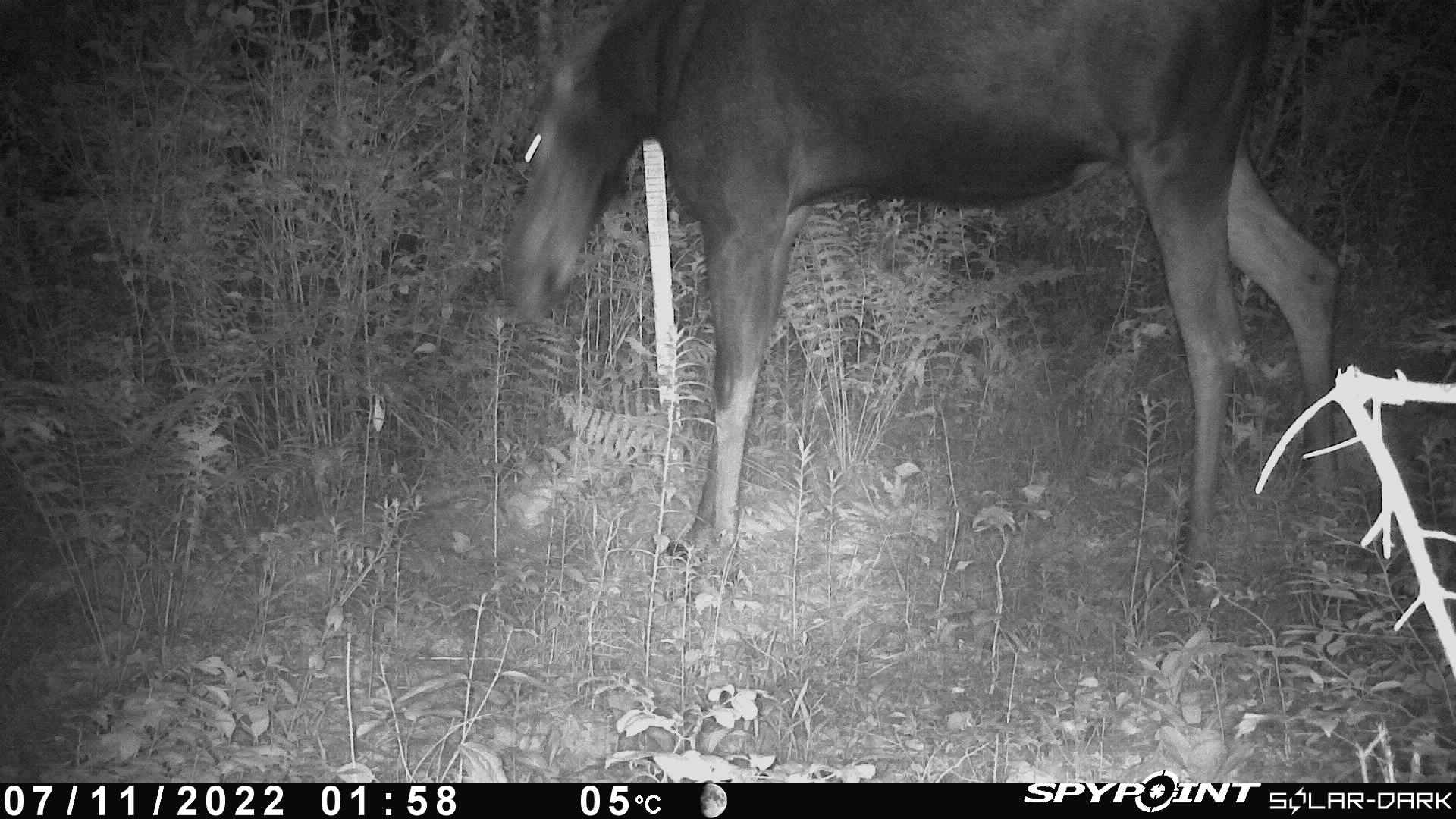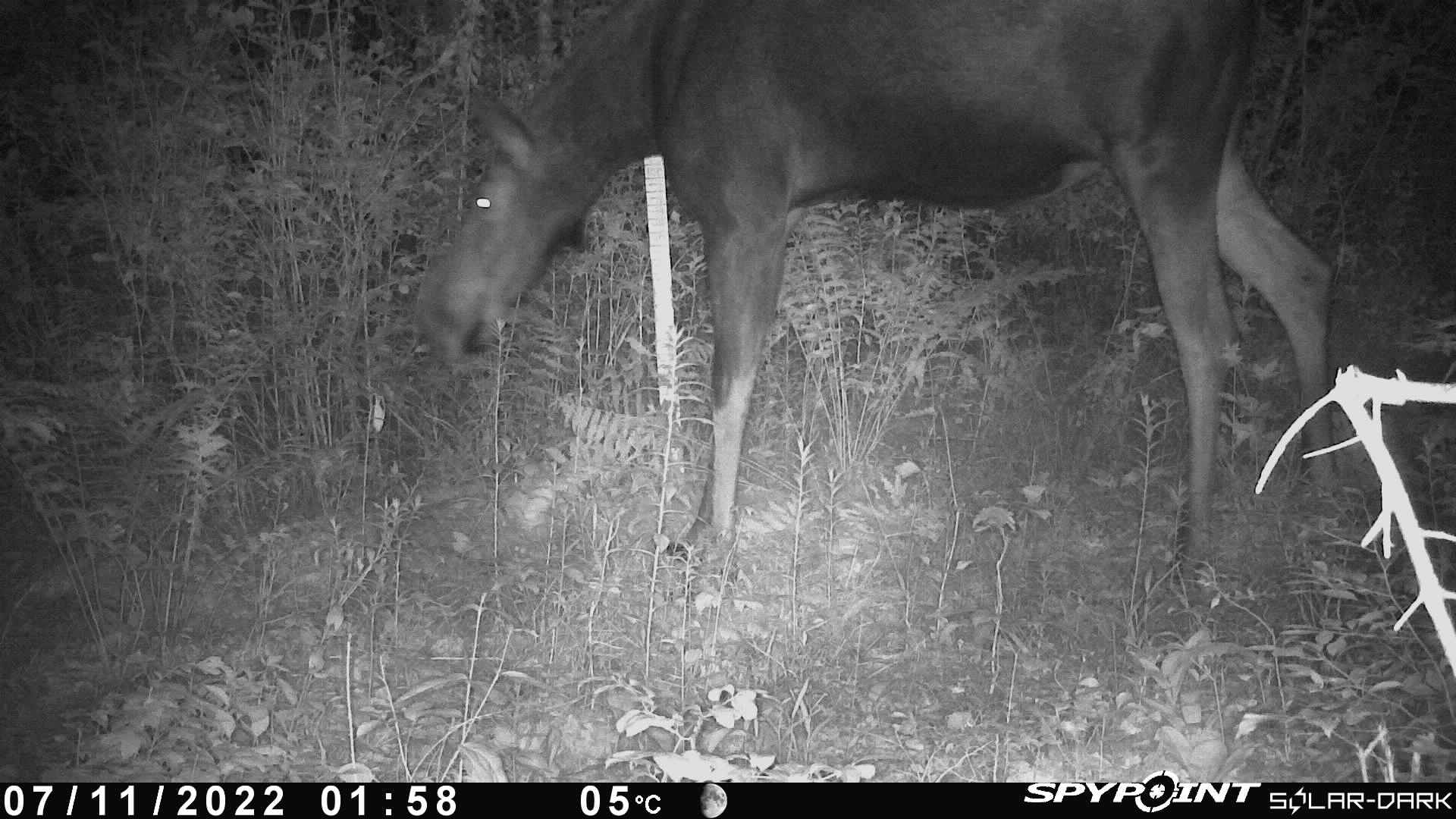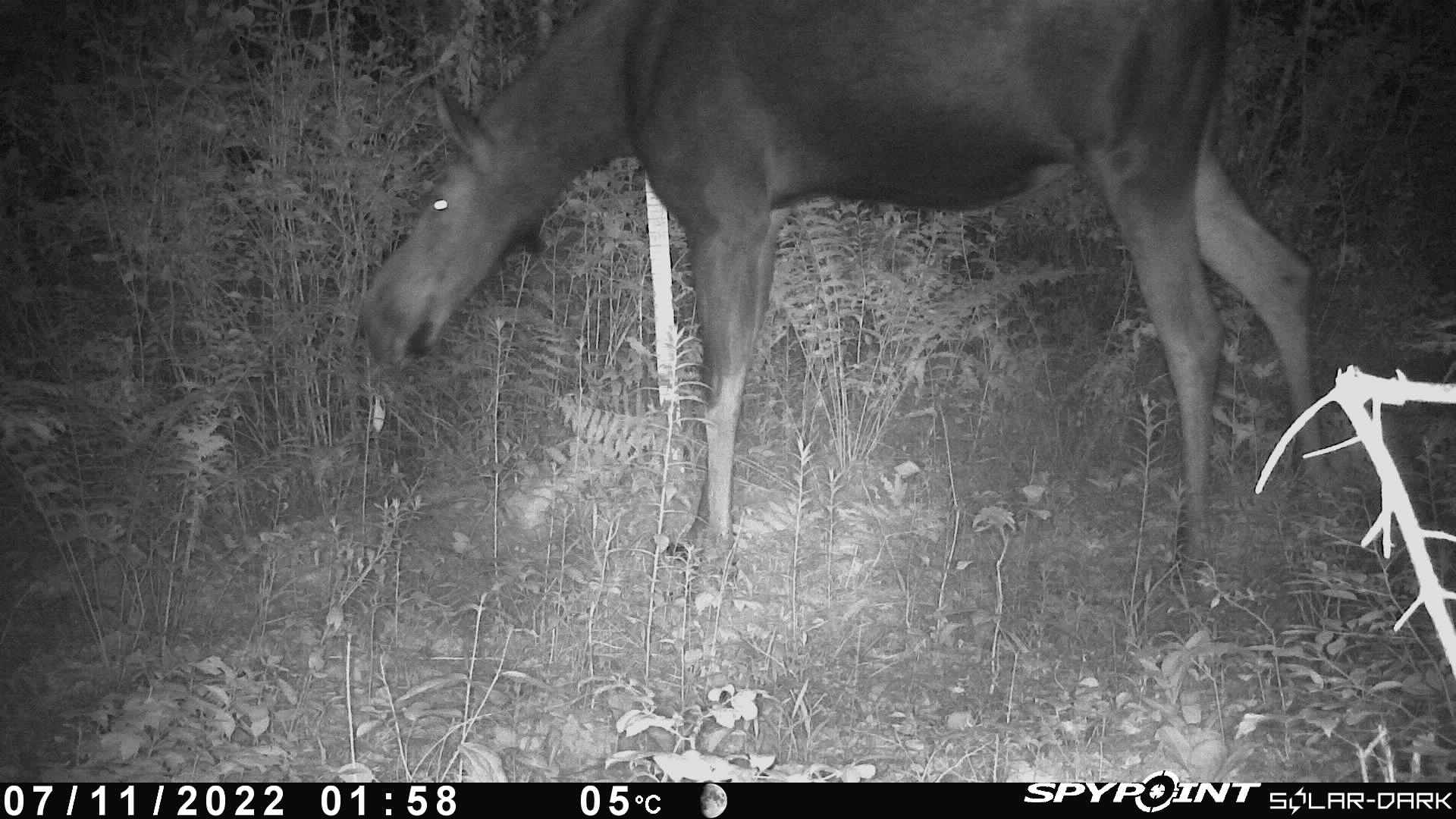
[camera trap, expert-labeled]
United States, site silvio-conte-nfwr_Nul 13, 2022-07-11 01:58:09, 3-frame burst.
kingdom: Animalia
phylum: Chordata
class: Mammalia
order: Artiodactyla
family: Cervidae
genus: Alces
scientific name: Alces alces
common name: moose